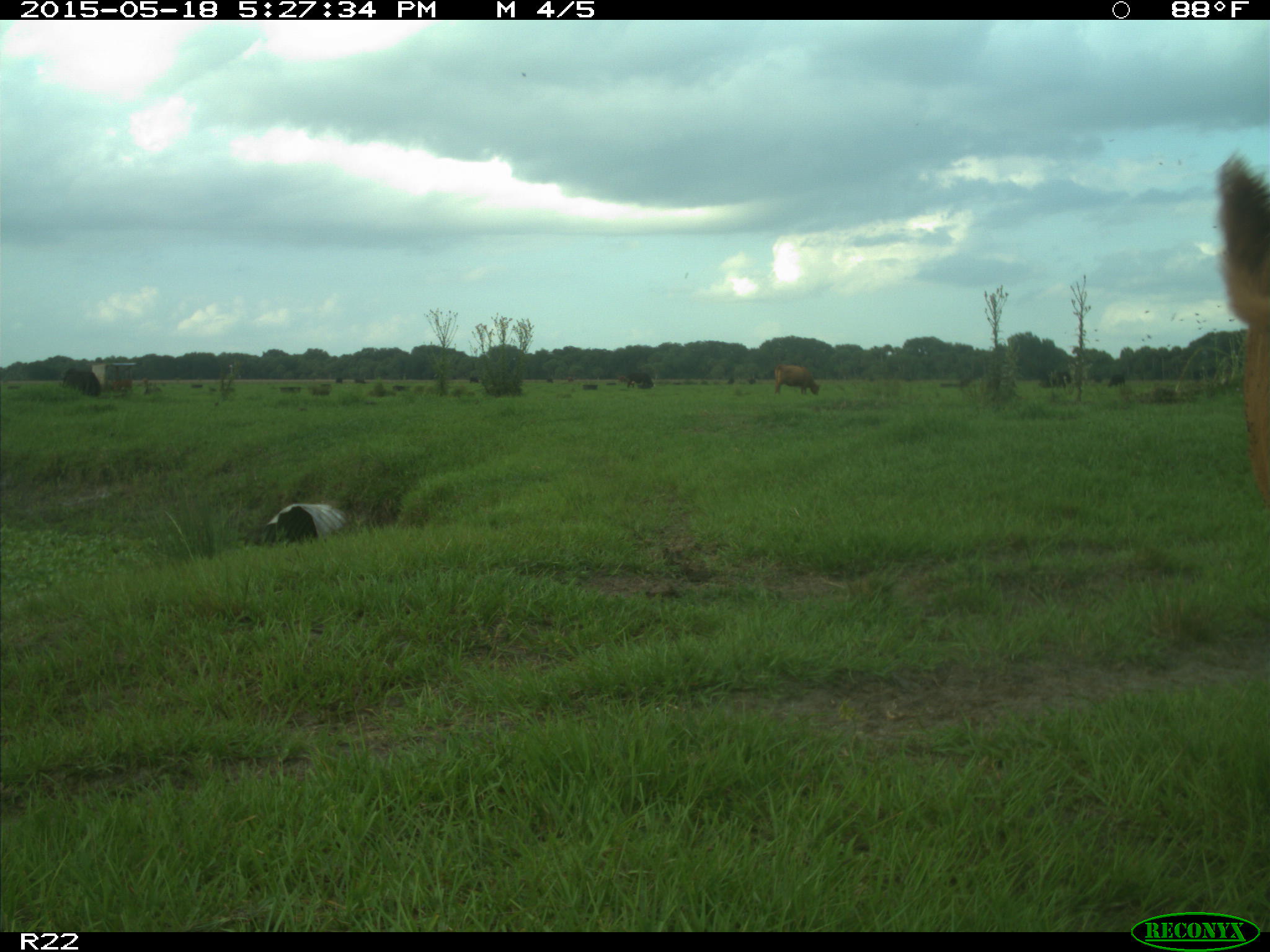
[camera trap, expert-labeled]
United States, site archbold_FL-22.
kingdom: Animalia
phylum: Chordata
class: Mammalia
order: Artiodactyla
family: Bovidae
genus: Bos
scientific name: Bos taurus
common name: domestic cow